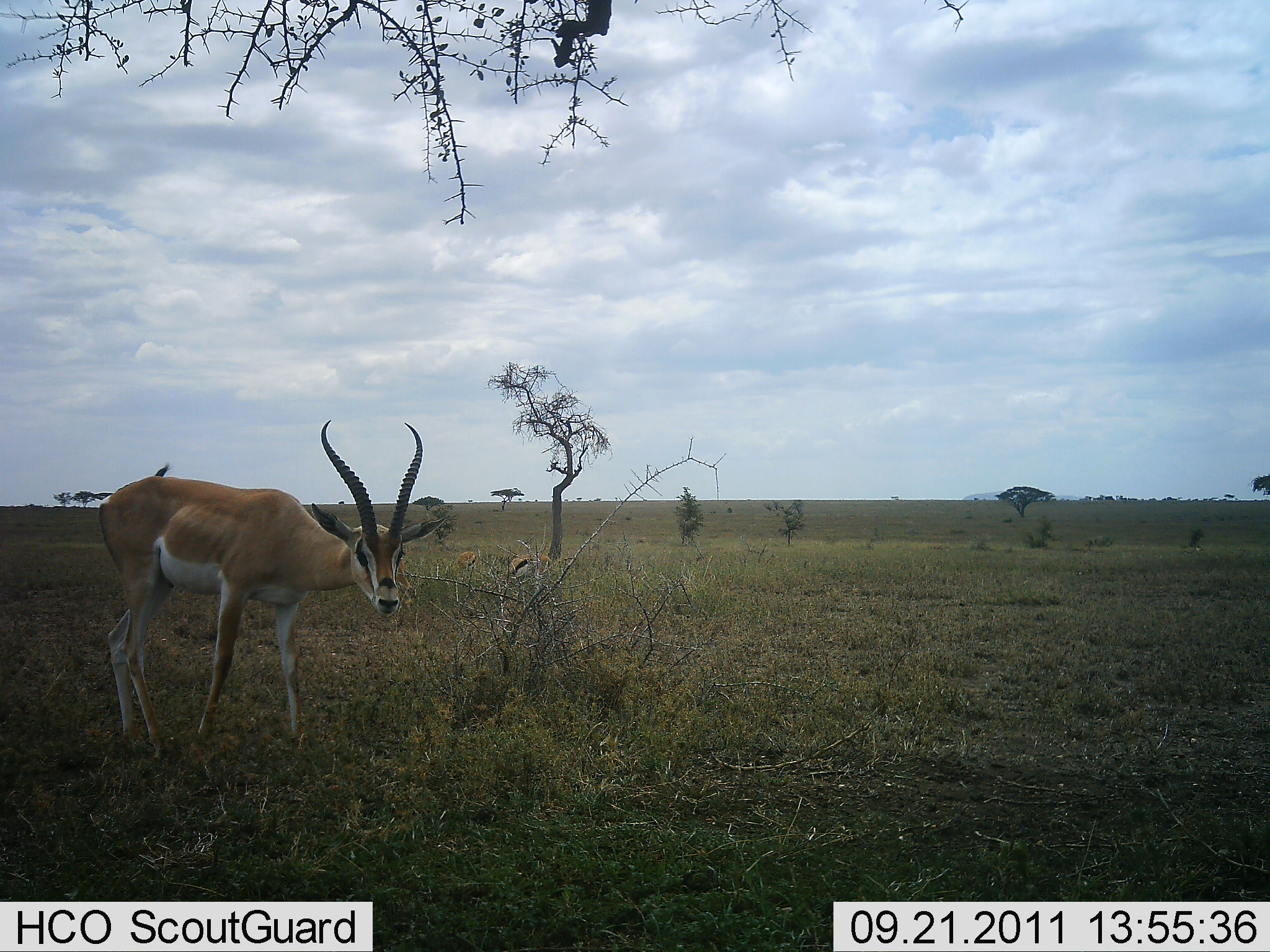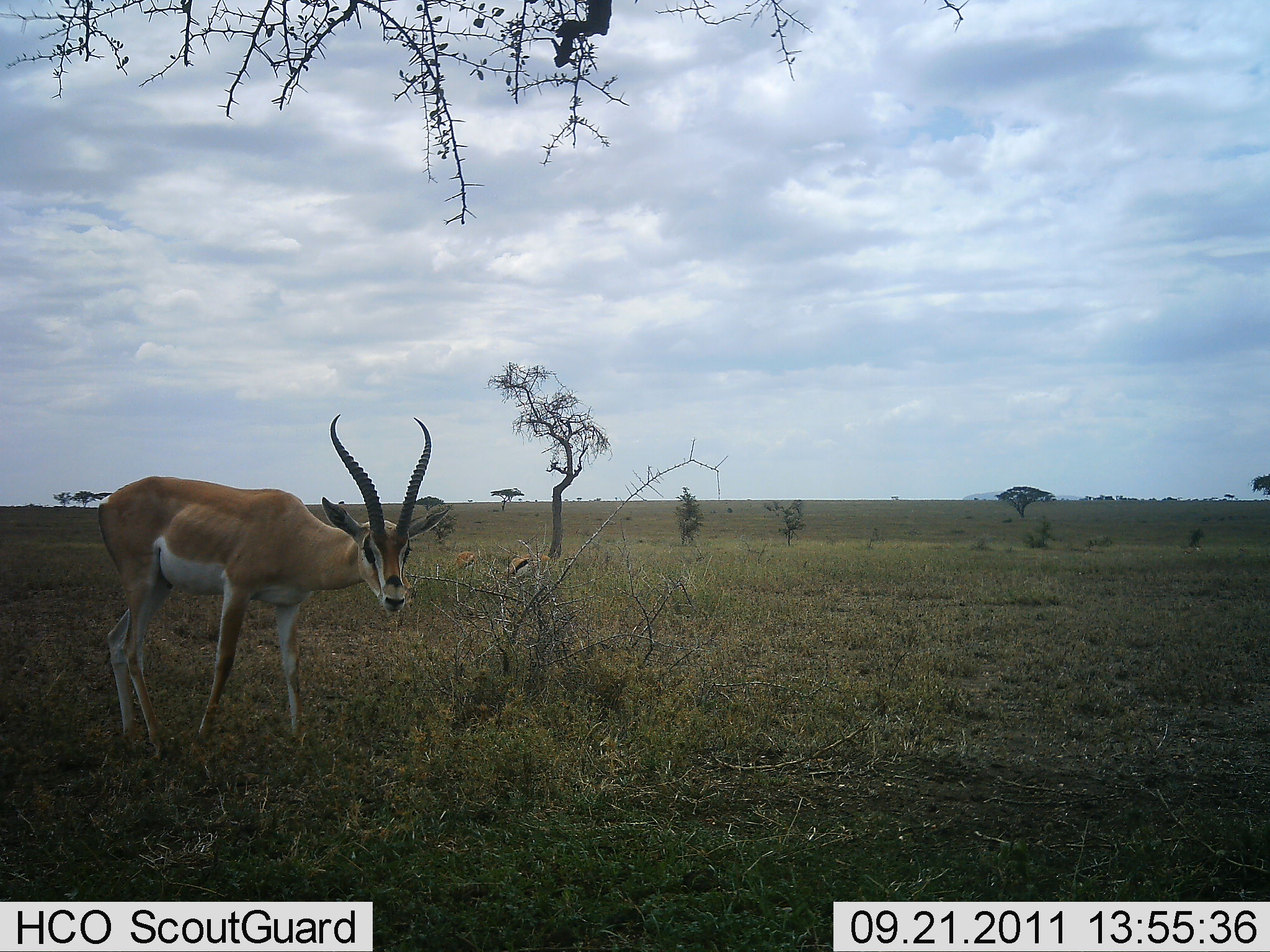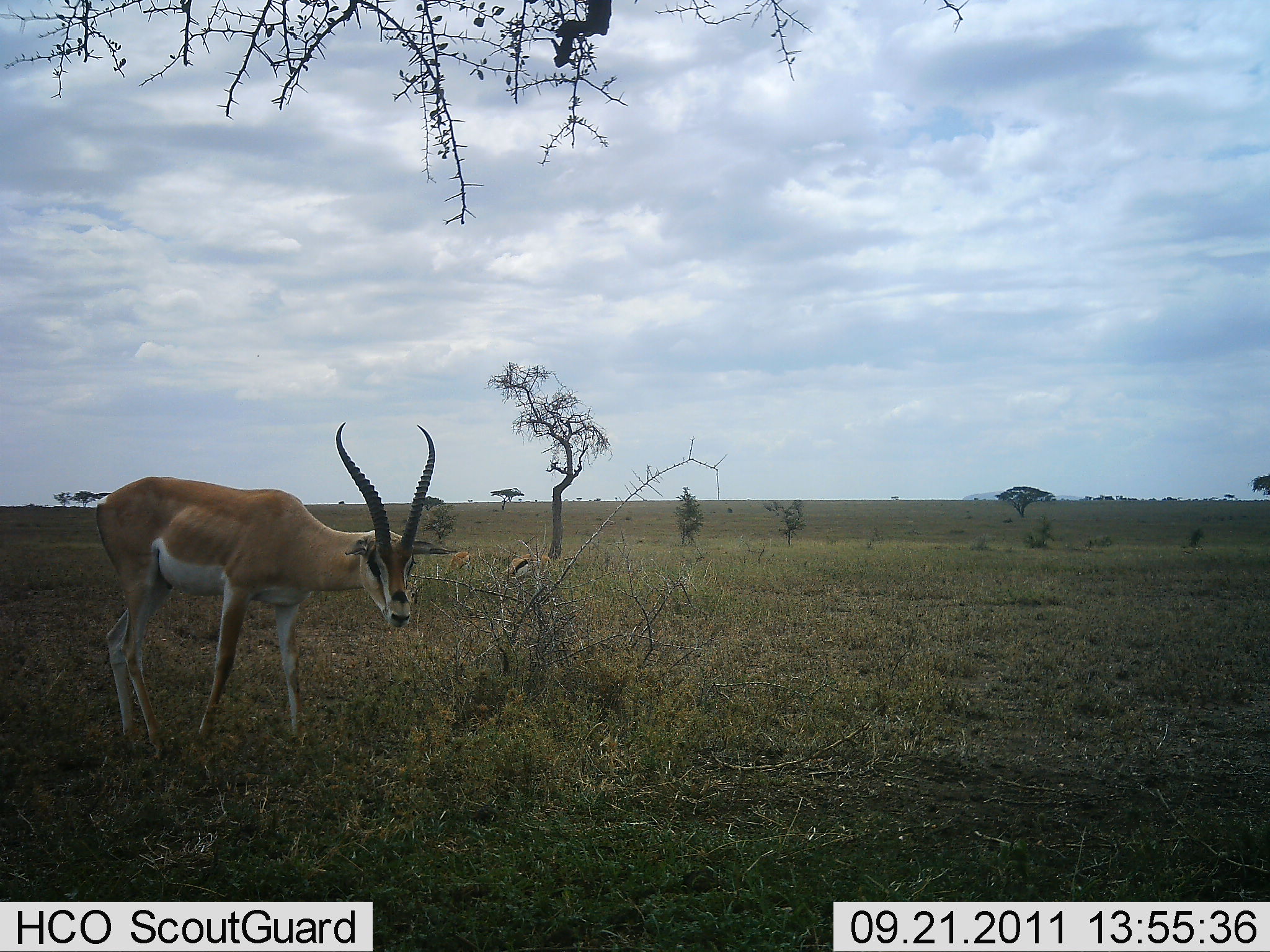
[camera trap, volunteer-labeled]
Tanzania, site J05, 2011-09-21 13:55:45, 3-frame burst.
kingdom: Animalia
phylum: Chordata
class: Mammalia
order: Artiodactyla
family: Bovidae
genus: Nanger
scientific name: Nanger granti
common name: grant's gazelle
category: gazellegrants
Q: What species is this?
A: Gazellegrants (grant's gazelle) (Nanger granti).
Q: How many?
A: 1.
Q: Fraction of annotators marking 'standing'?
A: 92%.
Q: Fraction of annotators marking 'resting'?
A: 0%.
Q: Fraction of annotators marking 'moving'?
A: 0%.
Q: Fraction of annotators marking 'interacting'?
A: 0%.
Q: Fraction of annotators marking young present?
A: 8%.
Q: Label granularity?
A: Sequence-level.